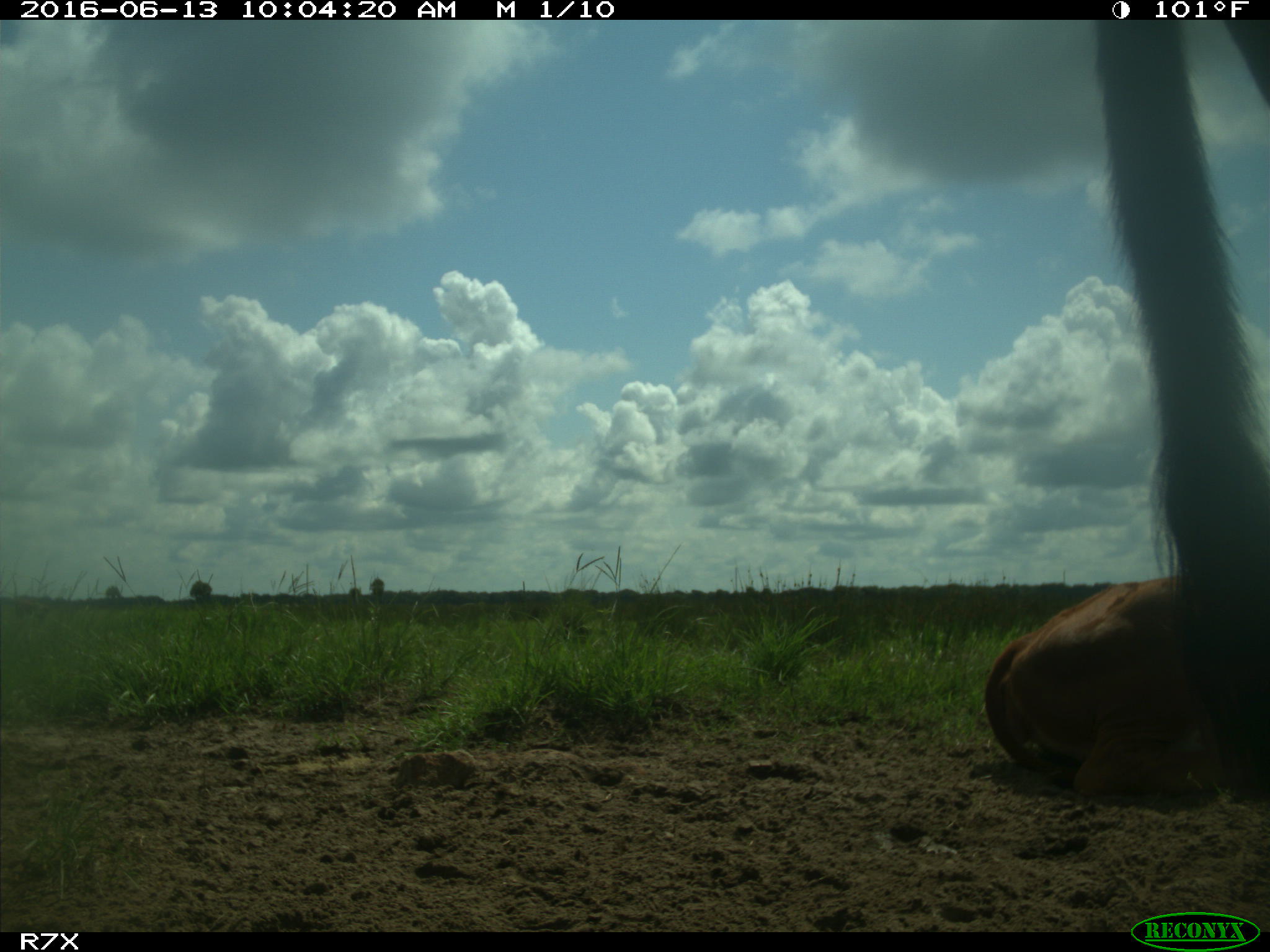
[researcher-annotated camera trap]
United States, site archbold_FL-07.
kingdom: Animalia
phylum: Chordata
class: Mammalia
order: Artiodactyla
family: Bovidae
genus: Bos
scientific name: Bos taurus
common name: domestic cow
Bos taurus (domestic cow).